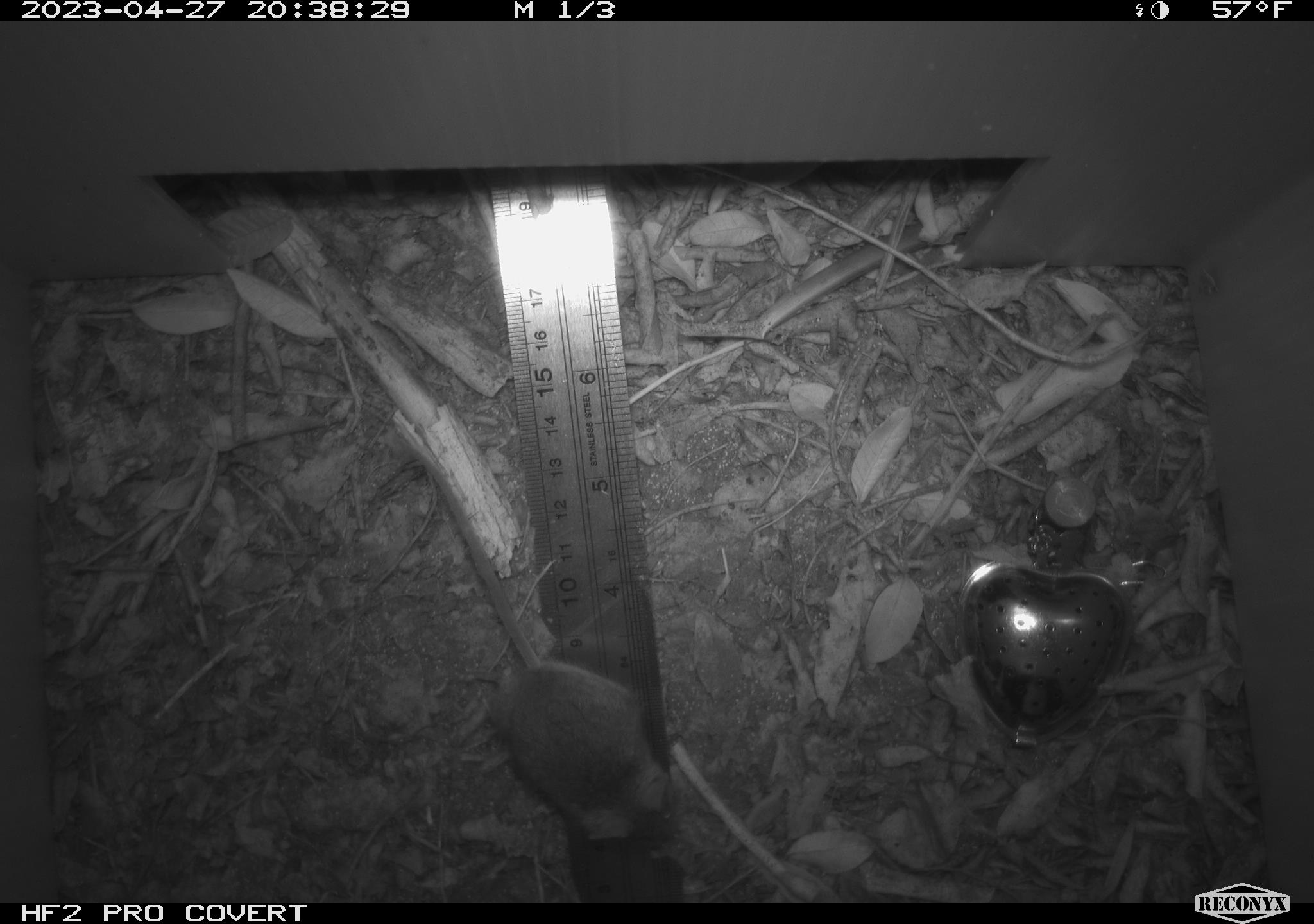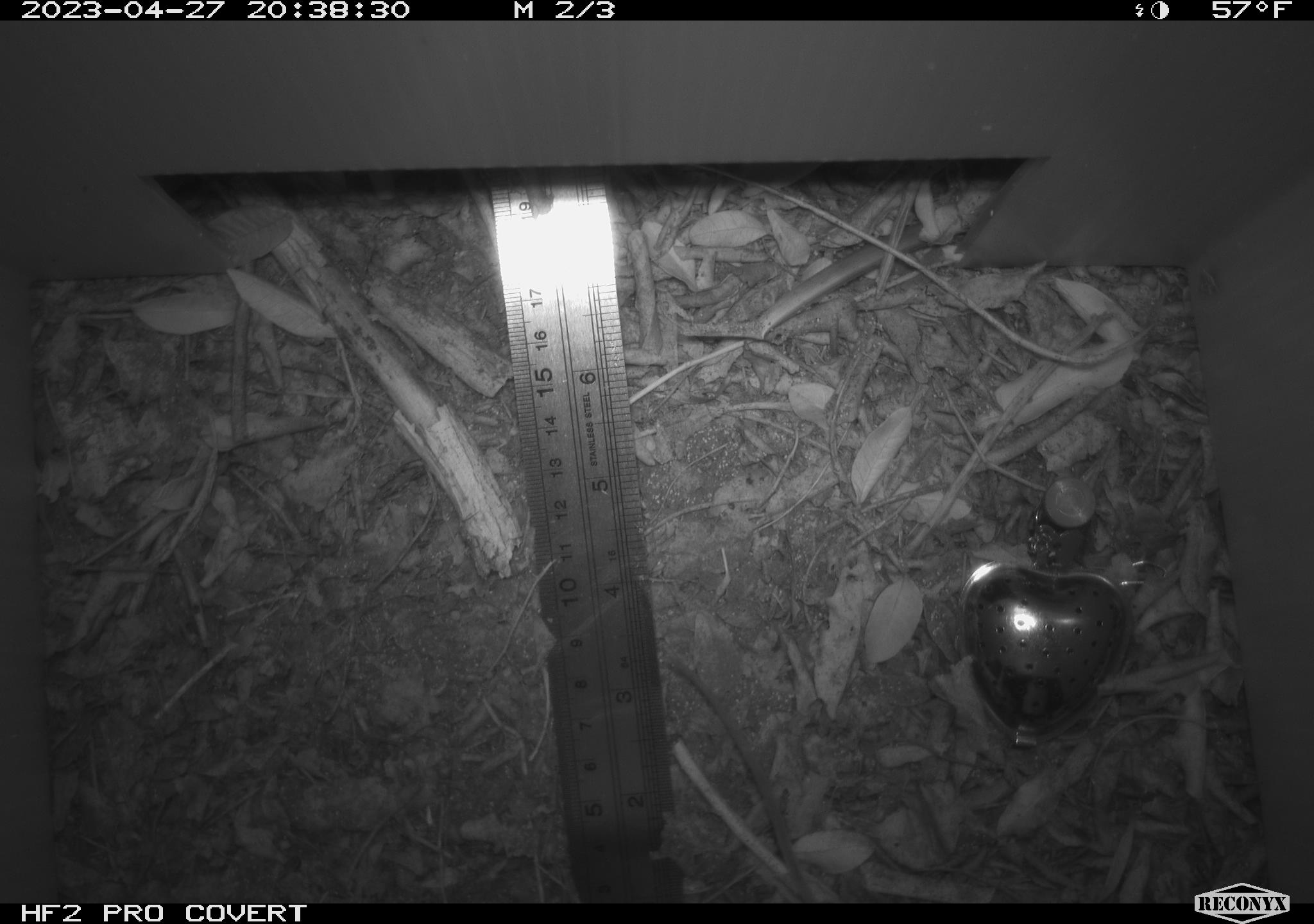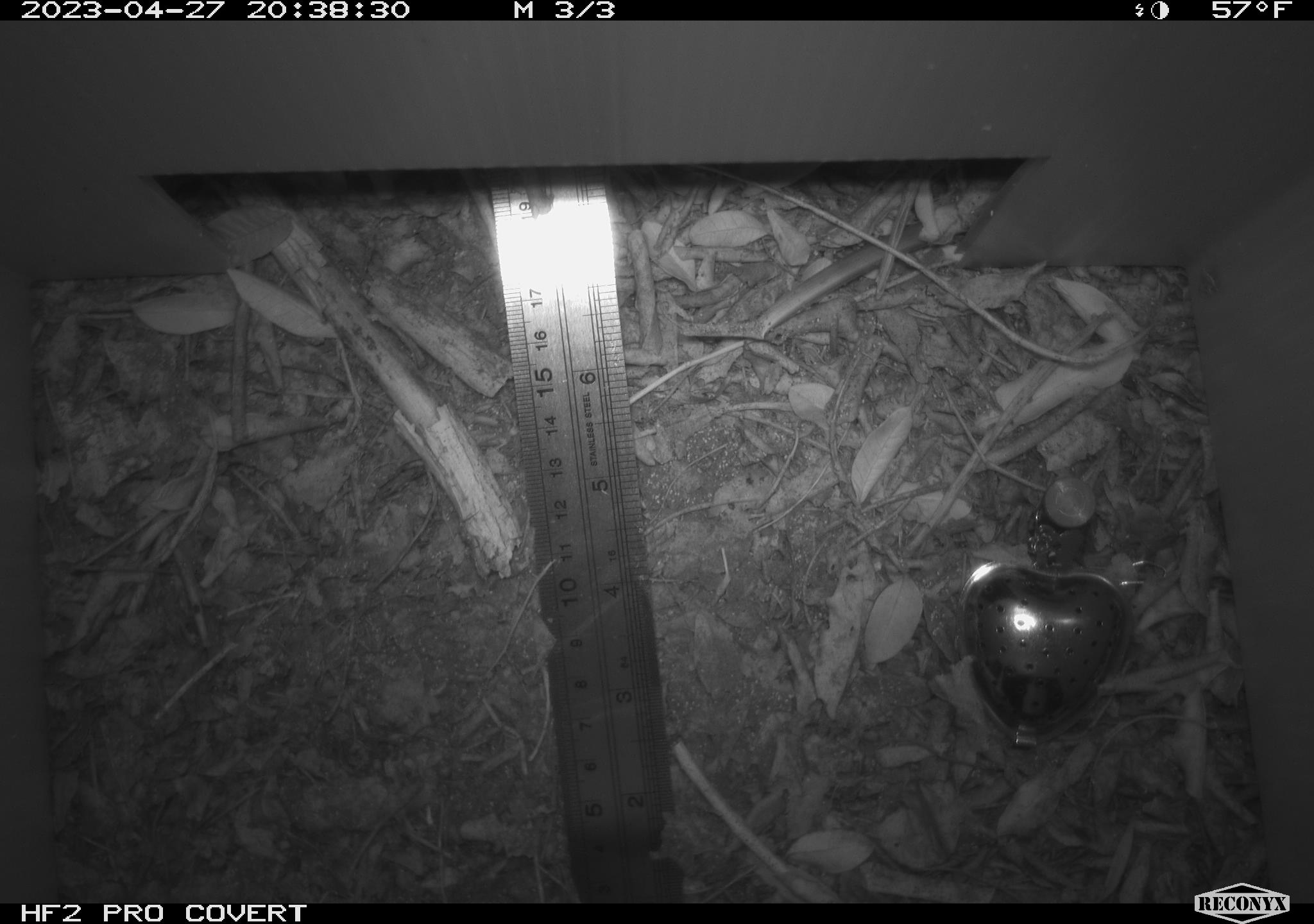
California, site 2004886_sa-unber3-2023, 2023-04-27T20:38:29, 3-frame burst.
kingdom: Animalia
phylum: Chordata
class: Mammalia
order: Rodentia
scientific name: Rodentia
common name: mouse species